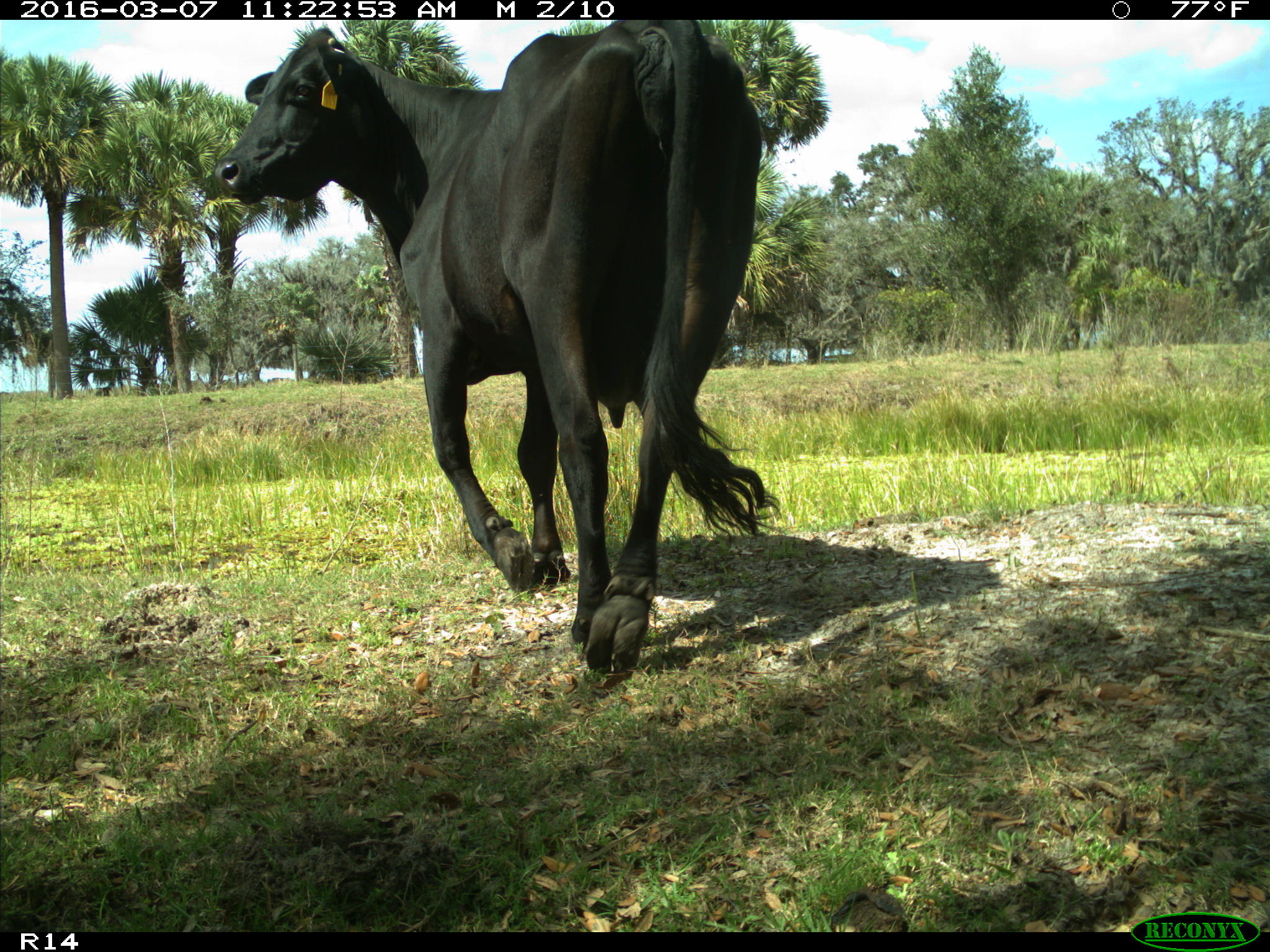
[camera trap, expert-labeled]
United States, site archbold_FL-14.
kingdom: Animalia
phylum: Chordata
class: Mammalia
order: Artiodactyla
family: Bovidae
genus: Bos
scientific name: Bos taurus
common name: domestic cow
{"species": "Bos taurus (domestic cow)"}